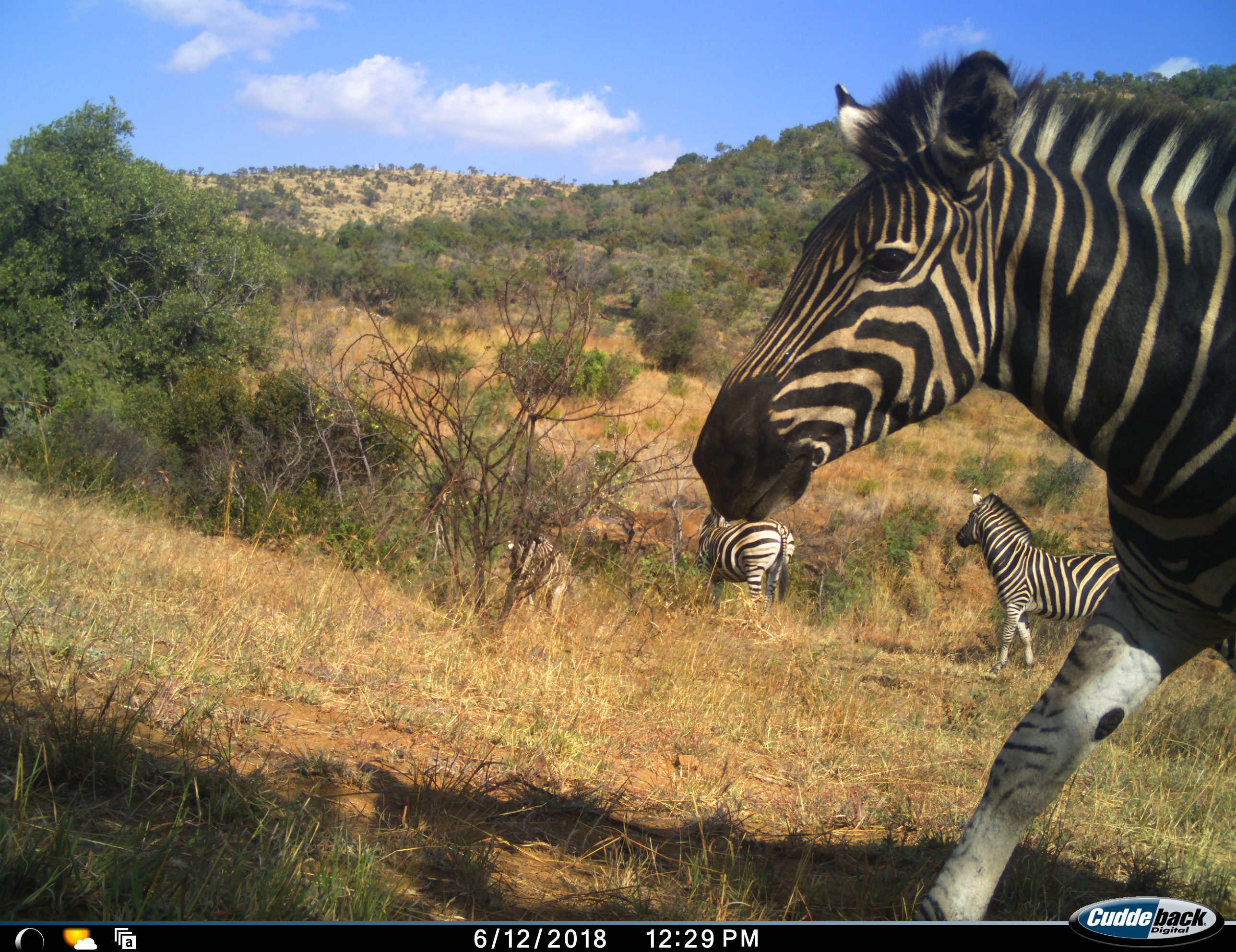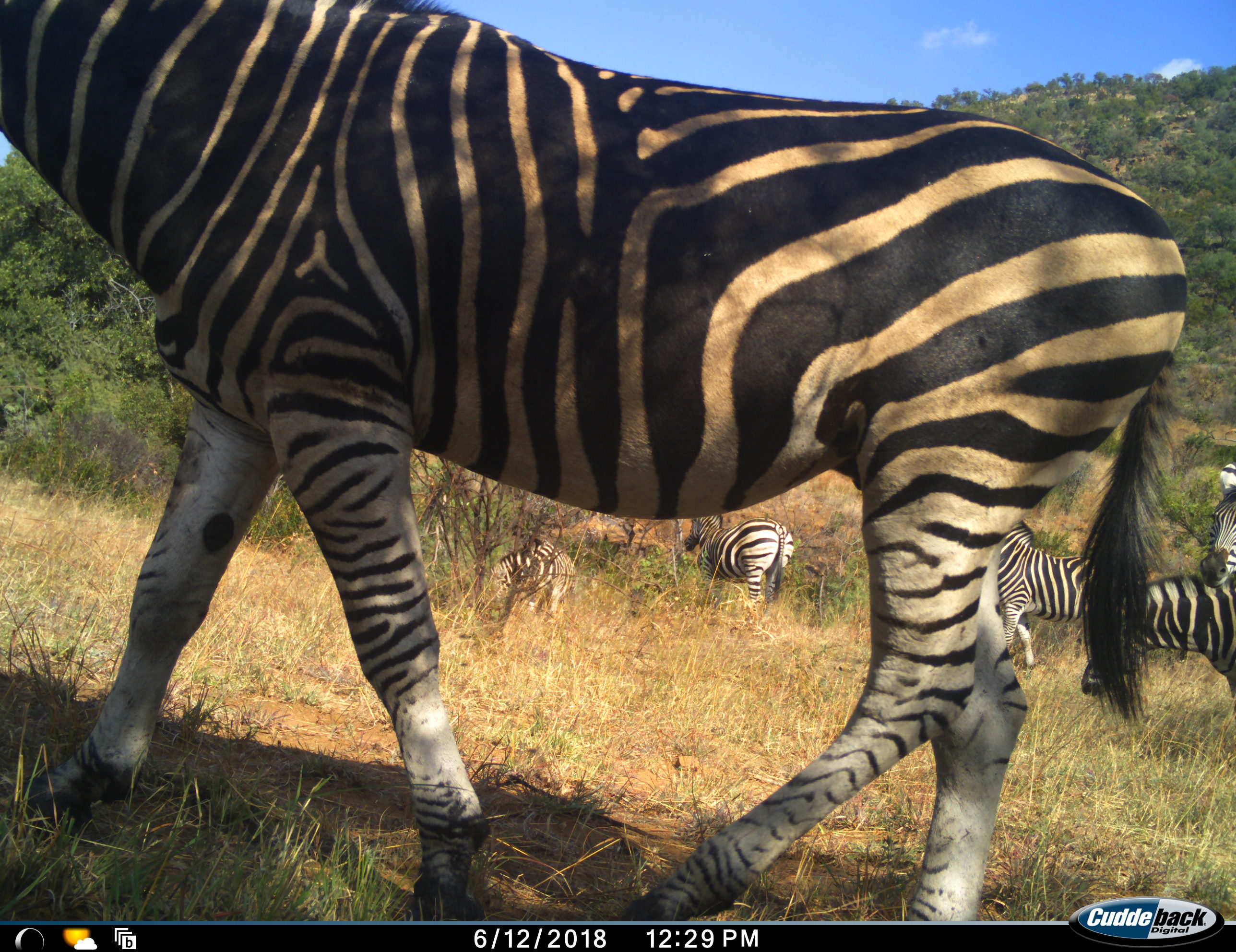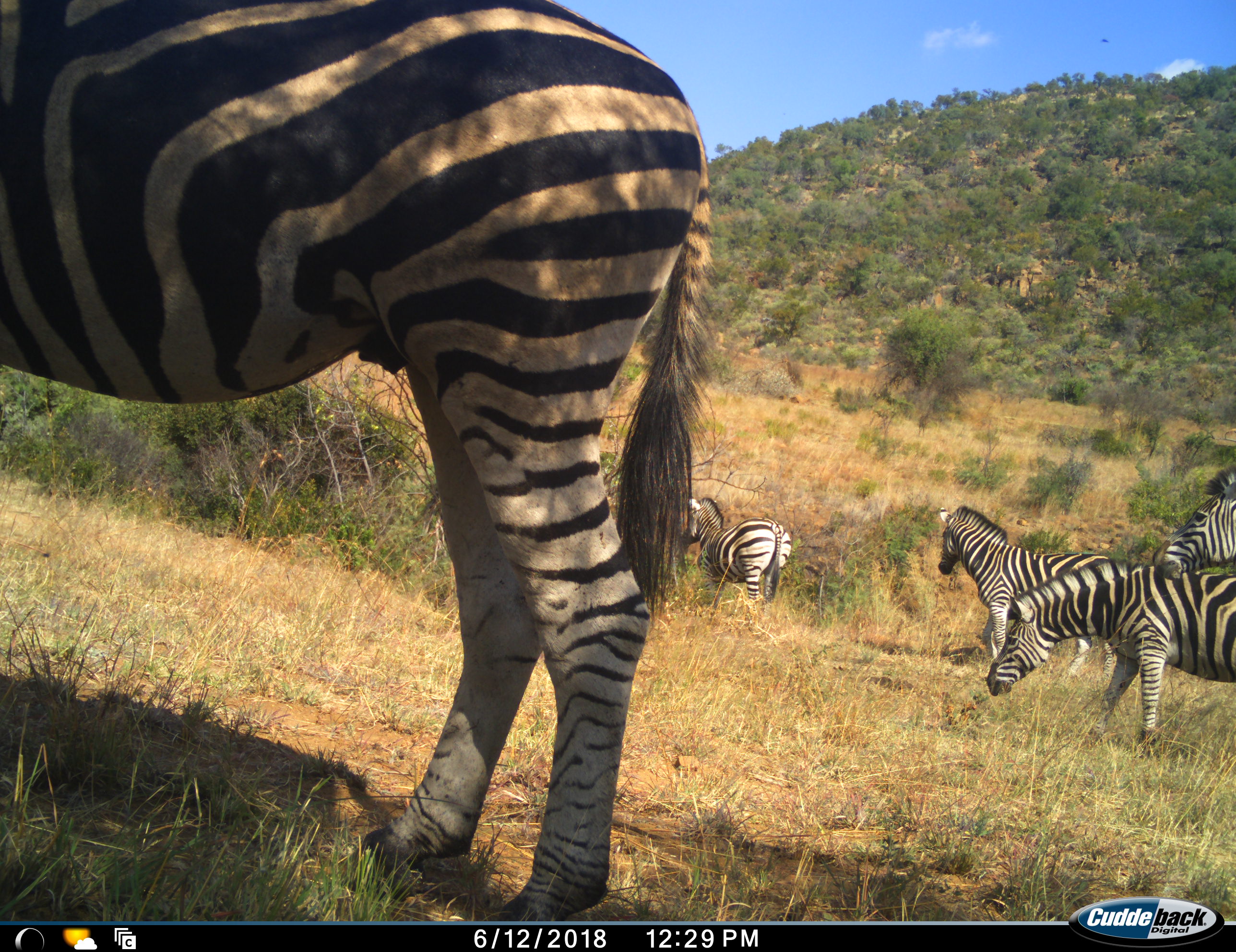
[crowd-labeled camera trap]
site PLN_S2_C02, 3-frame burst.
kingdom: Animalia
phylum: Chordata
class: Mammalia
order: Perissodactyla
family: Equidae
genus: Equus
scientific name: Equus quagga burchellii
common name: burchell's zebra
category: zebraburchells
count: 6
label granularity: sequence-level